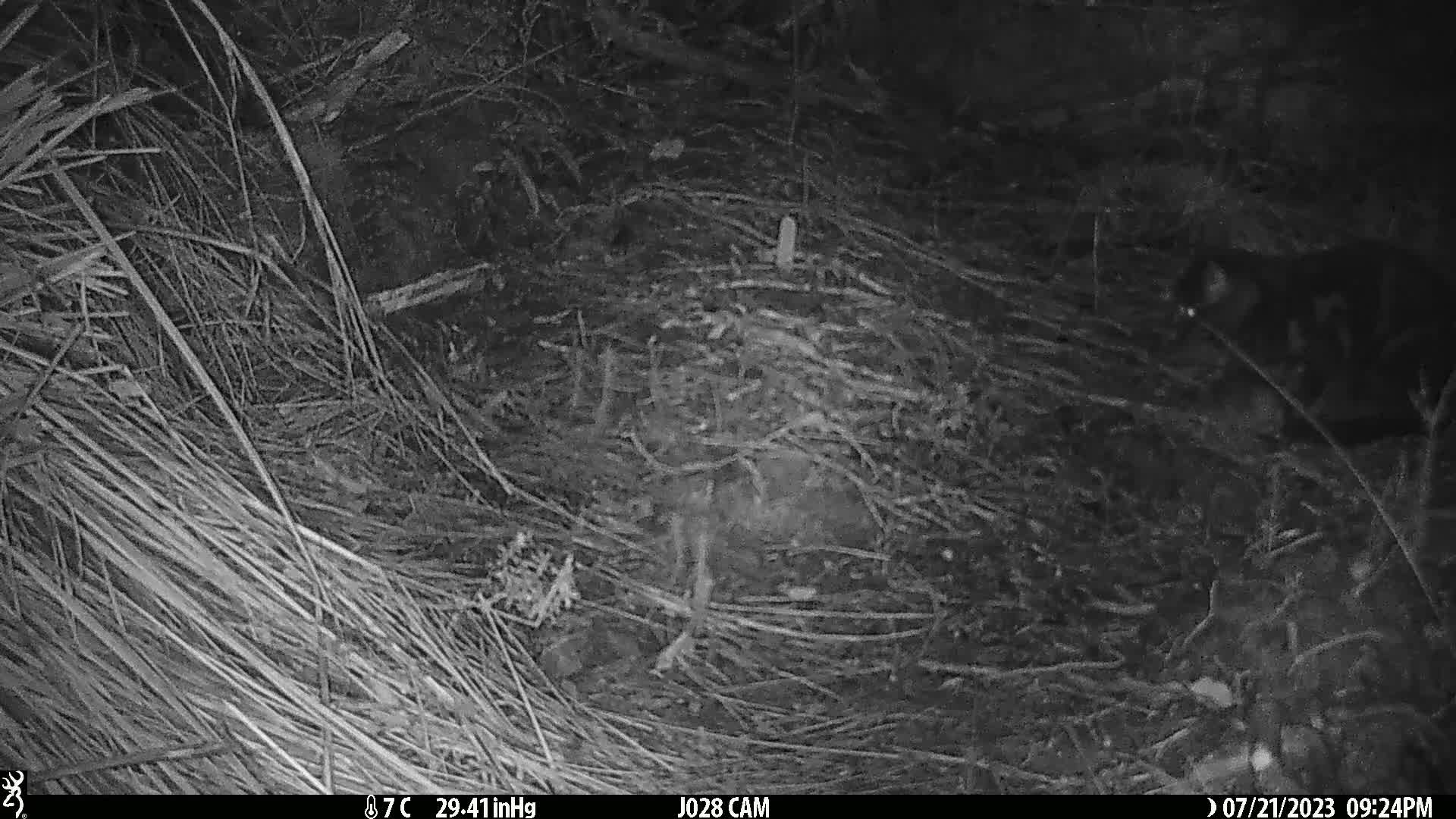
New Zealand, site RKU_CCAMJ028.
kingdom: Animalia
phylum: Chordata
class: Mammalia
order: Carnivora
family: Felidae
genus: Felis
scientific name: Felis catus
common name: domestic cat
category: cat